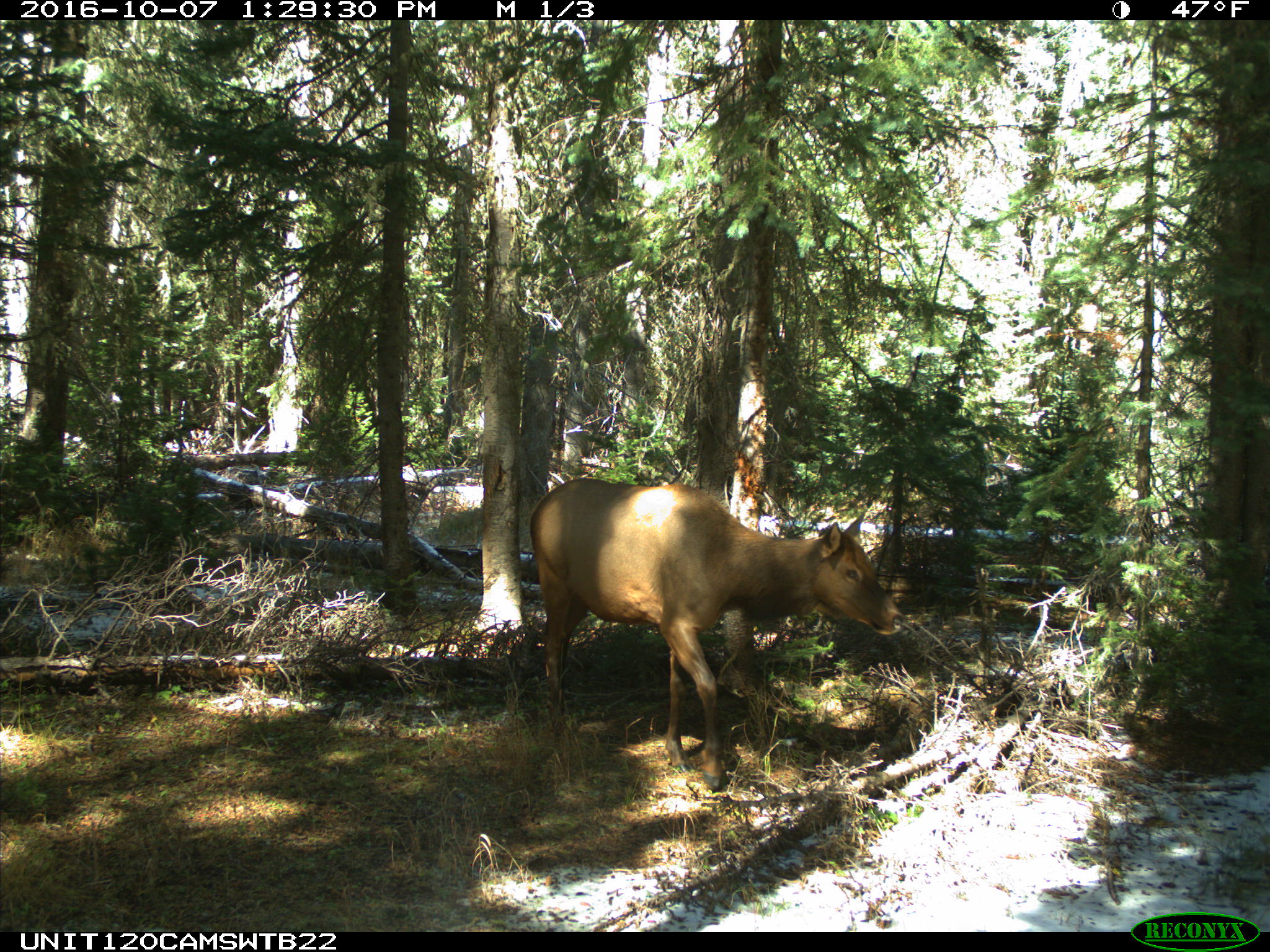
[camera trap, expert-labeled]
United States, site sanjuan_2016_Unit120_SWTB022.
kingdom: Animalia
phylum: Chordata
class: Mammalia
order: Artiodactyla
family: Cervidae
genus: Cervus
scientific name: Cervus elaphus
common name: red deer